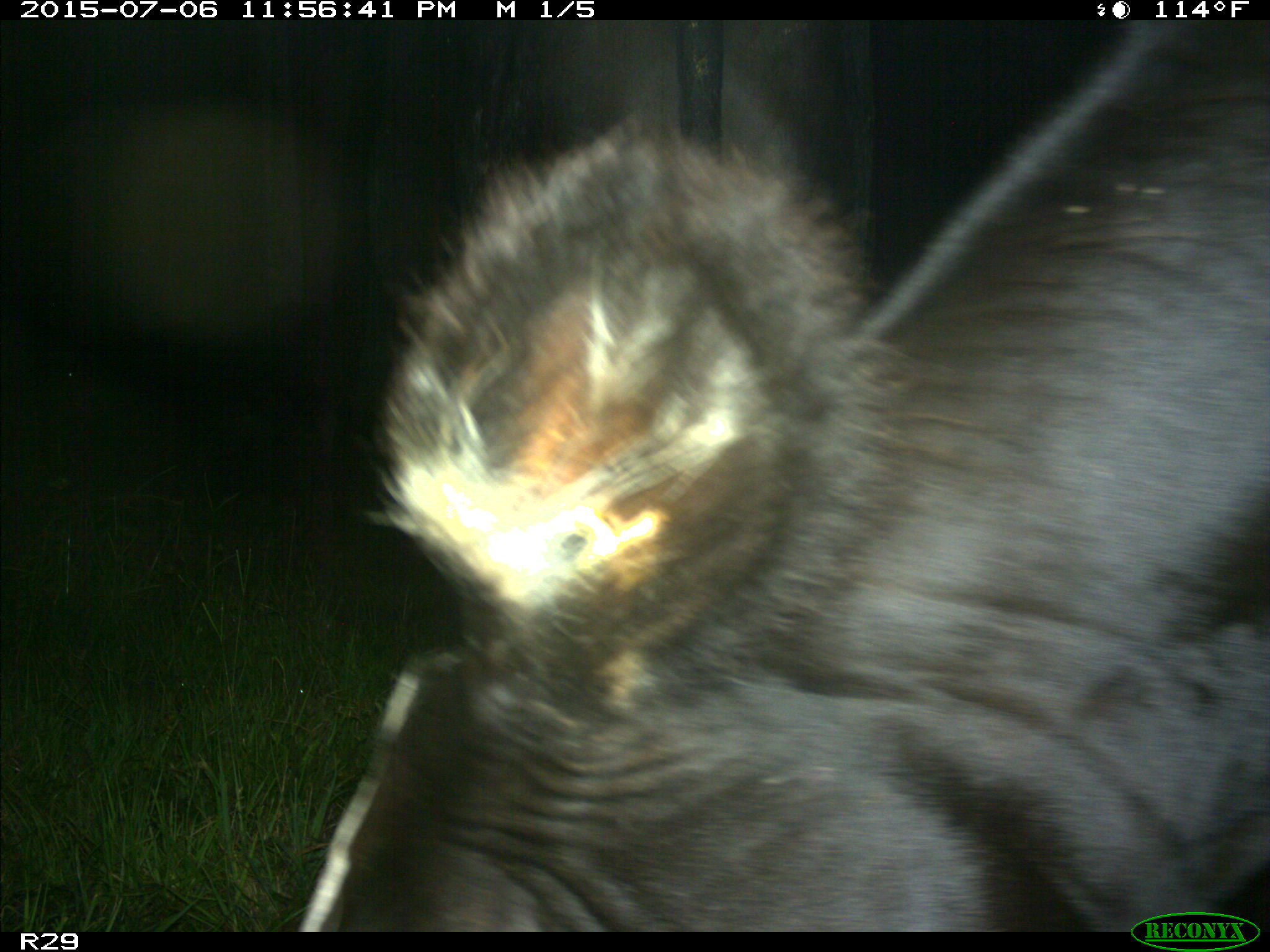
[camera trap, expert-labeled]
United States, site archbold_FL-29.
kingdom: Animalia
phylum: Chordata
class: Mammalia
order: Artiodactyla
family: Bovidae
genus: Bos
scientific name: Bos taurus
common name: domestic cow